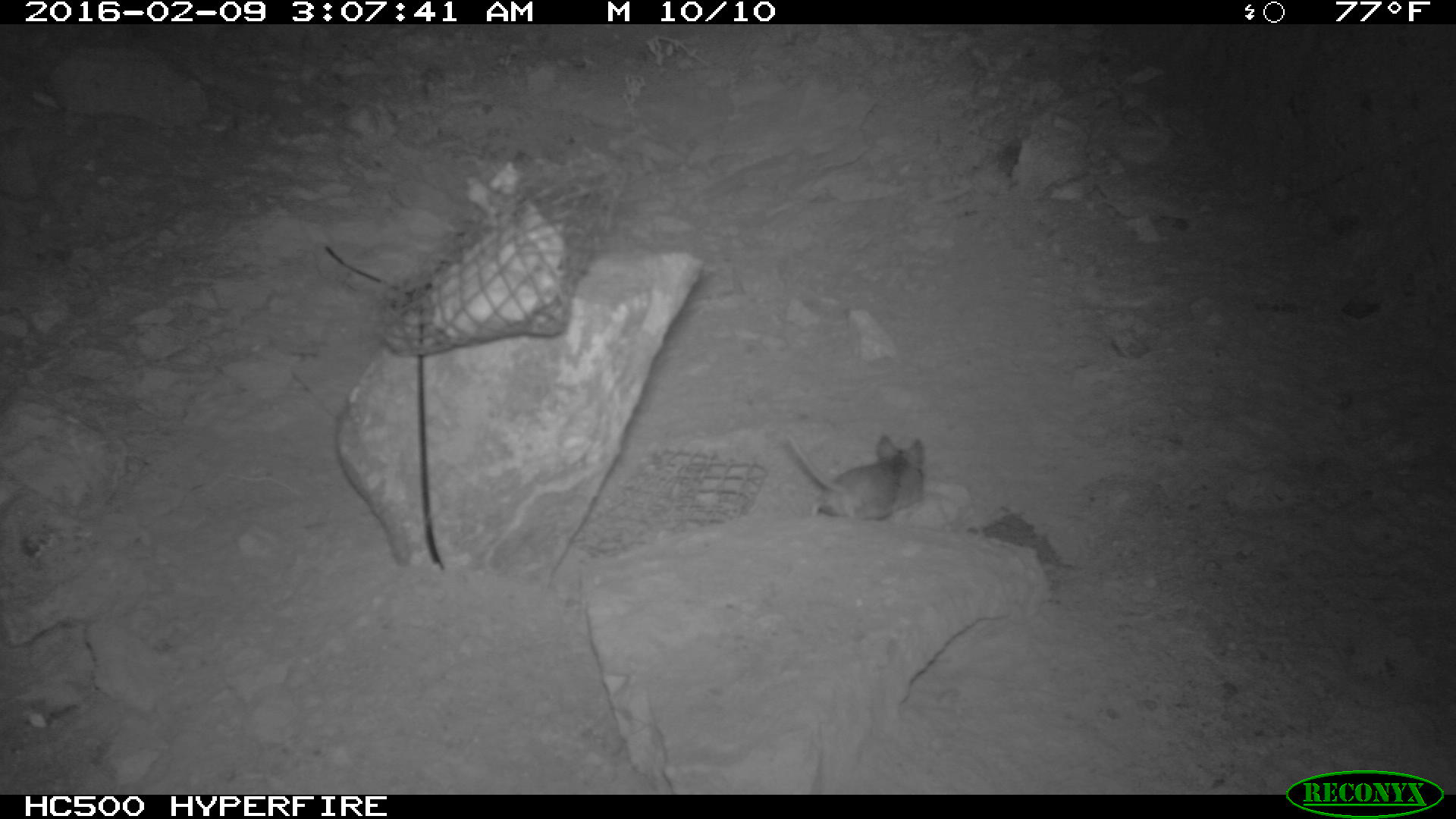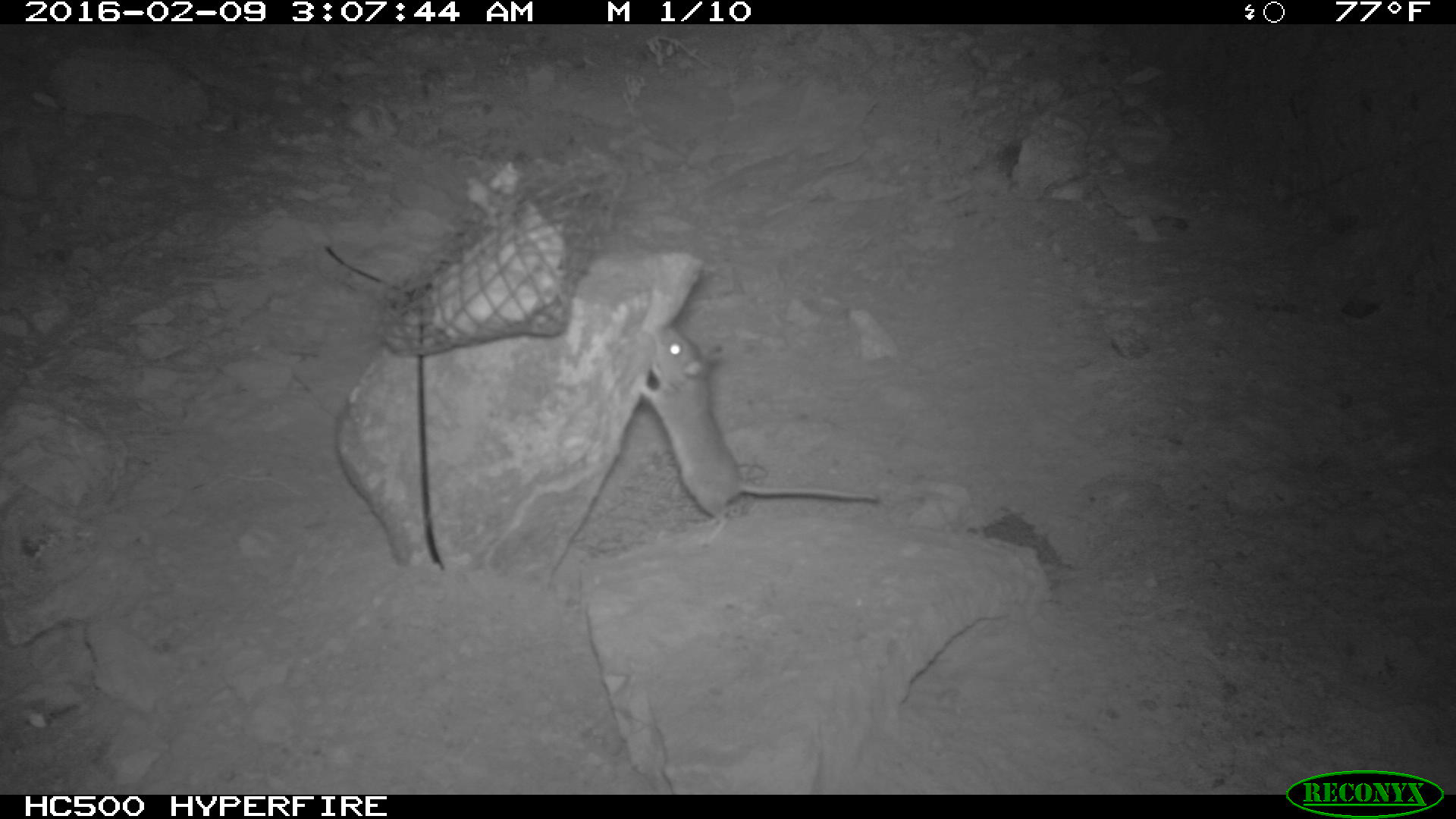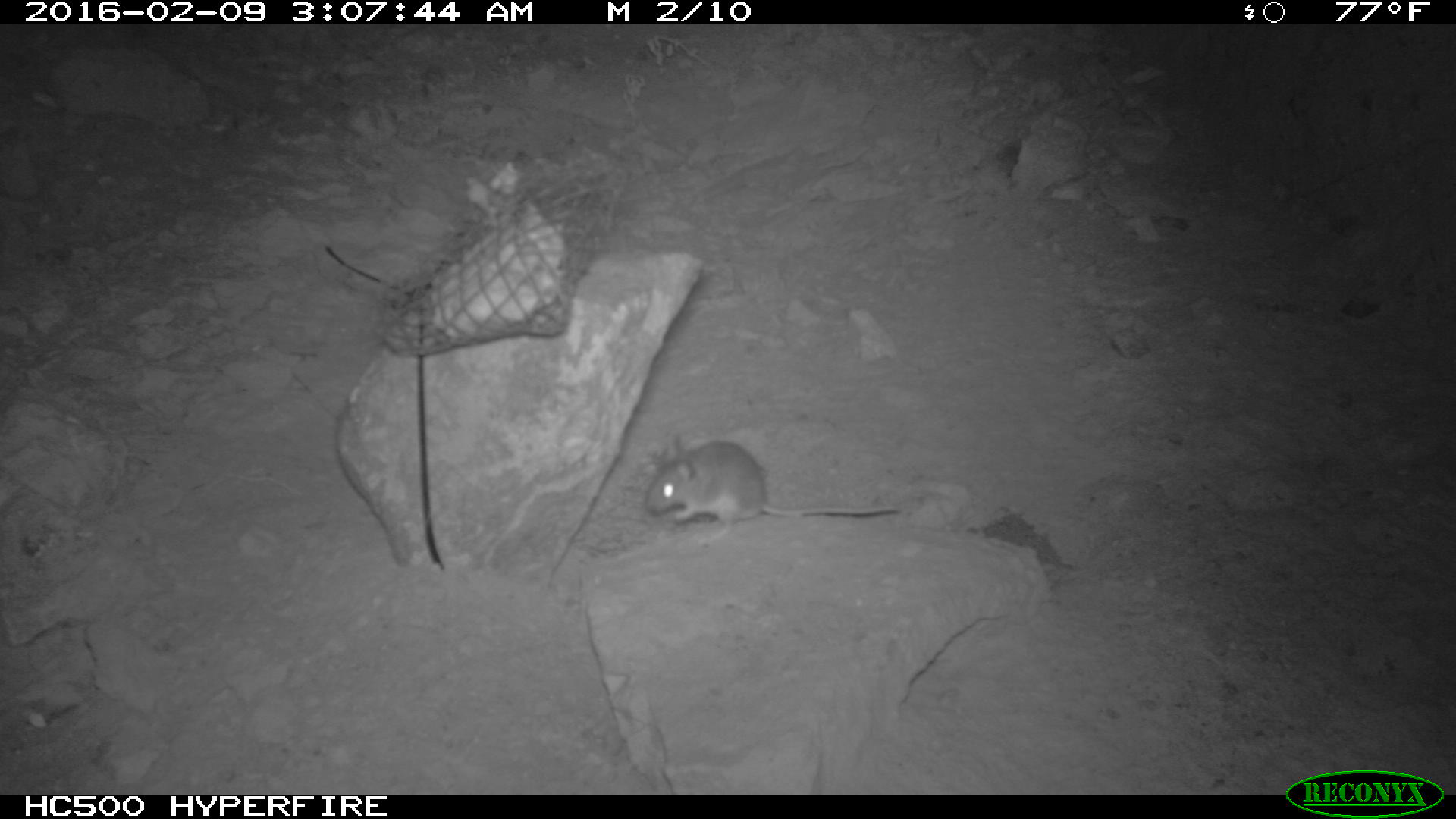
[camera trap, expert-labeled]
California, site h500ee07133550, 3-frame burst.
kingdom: Animalia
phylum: Chordata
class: Mammalia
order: Rodentia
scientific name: Rodentia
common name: rodent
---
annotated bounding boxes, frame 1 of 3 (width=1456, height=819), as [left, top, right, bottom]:
rodent: [780, 428, 929, 522]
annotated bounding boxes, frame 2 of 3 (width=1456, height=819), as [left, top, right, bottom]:
rodent: [639, 322, 879, 541]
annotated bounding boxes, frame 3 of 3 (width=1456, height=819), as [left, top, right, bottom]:
rodent: [643, 431, 899, 544]